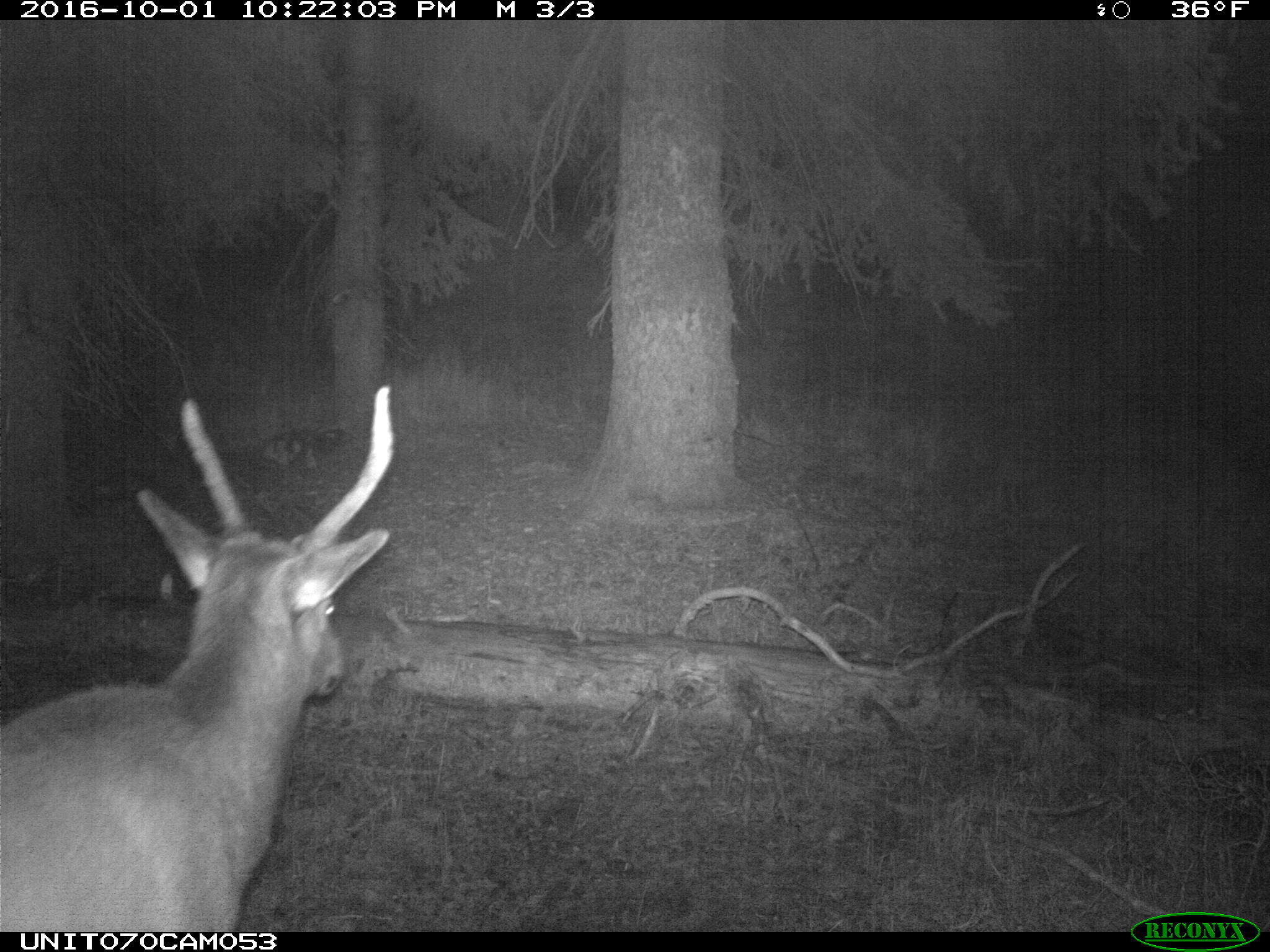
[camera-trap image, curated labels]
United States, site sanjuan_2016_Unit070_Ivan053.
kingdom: Animalia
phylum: Chordata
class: Mammalia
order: Artiodactyla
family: Cervidae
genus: Cervus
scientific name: Cervus elaphus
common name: red deer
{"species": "Cervus elaphus (red deer)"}